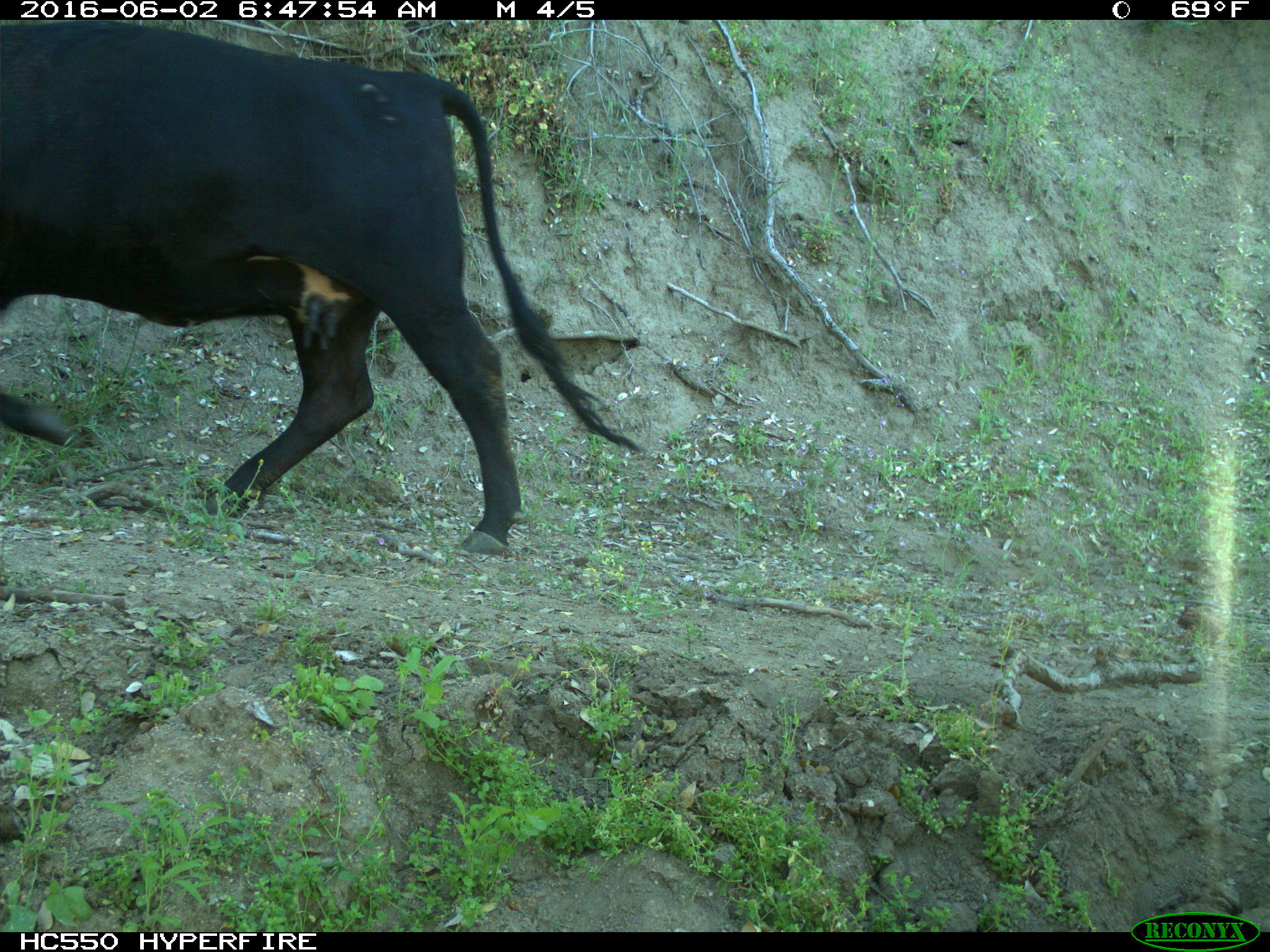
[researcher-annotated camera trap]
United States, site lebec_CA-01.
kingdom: Animalia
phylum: Chordata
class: Mammalia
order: Artiodactyla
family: Bovidae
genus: Bos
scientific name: Bos taurus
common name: domestic cow